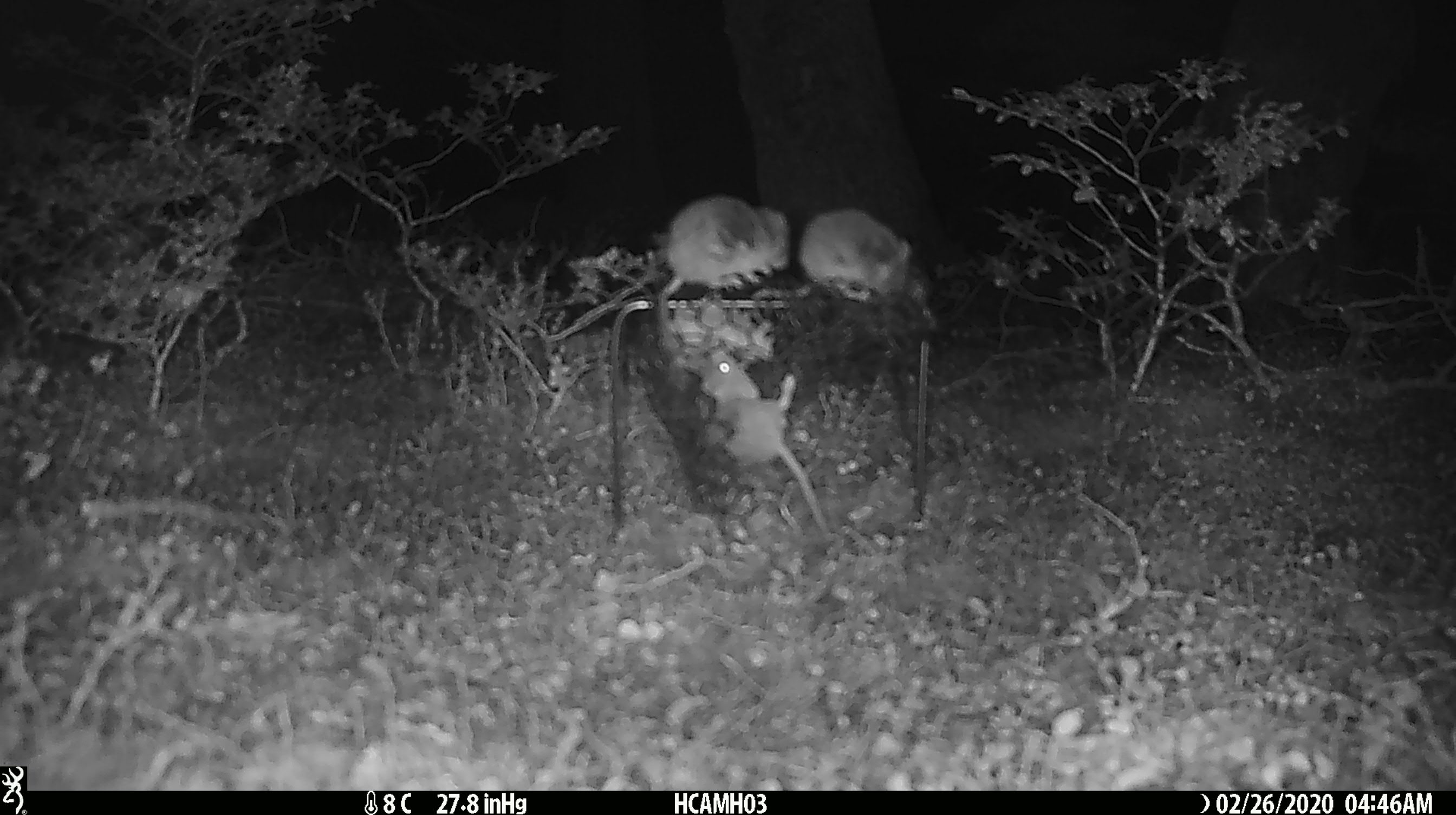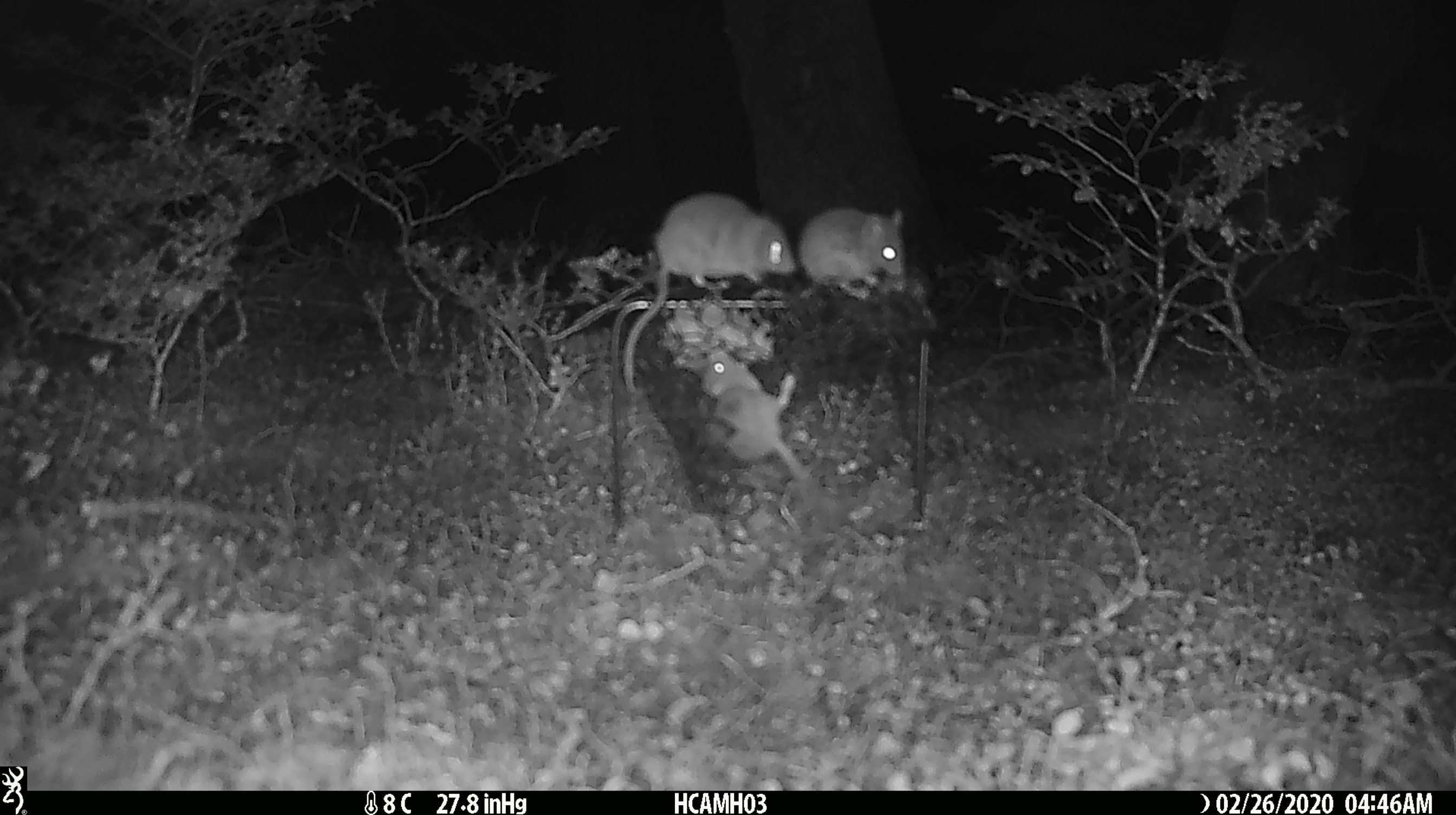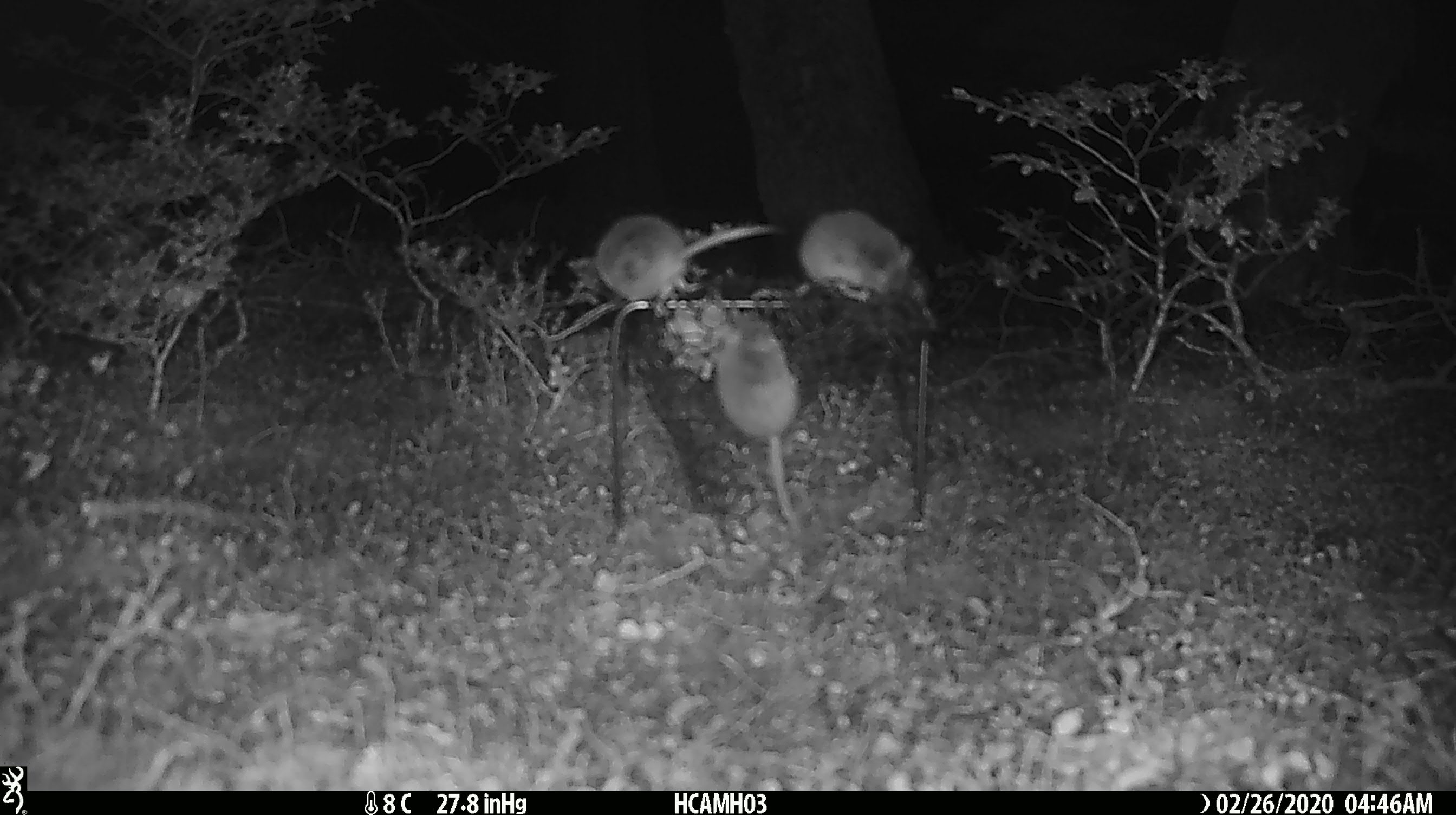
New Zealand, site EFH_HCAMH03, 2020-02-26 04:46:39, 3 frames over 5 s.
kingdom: Animalia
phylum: Chordata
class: Mammalia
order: Rodentia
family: Muridae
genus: Mus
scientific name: Mus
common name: mouse